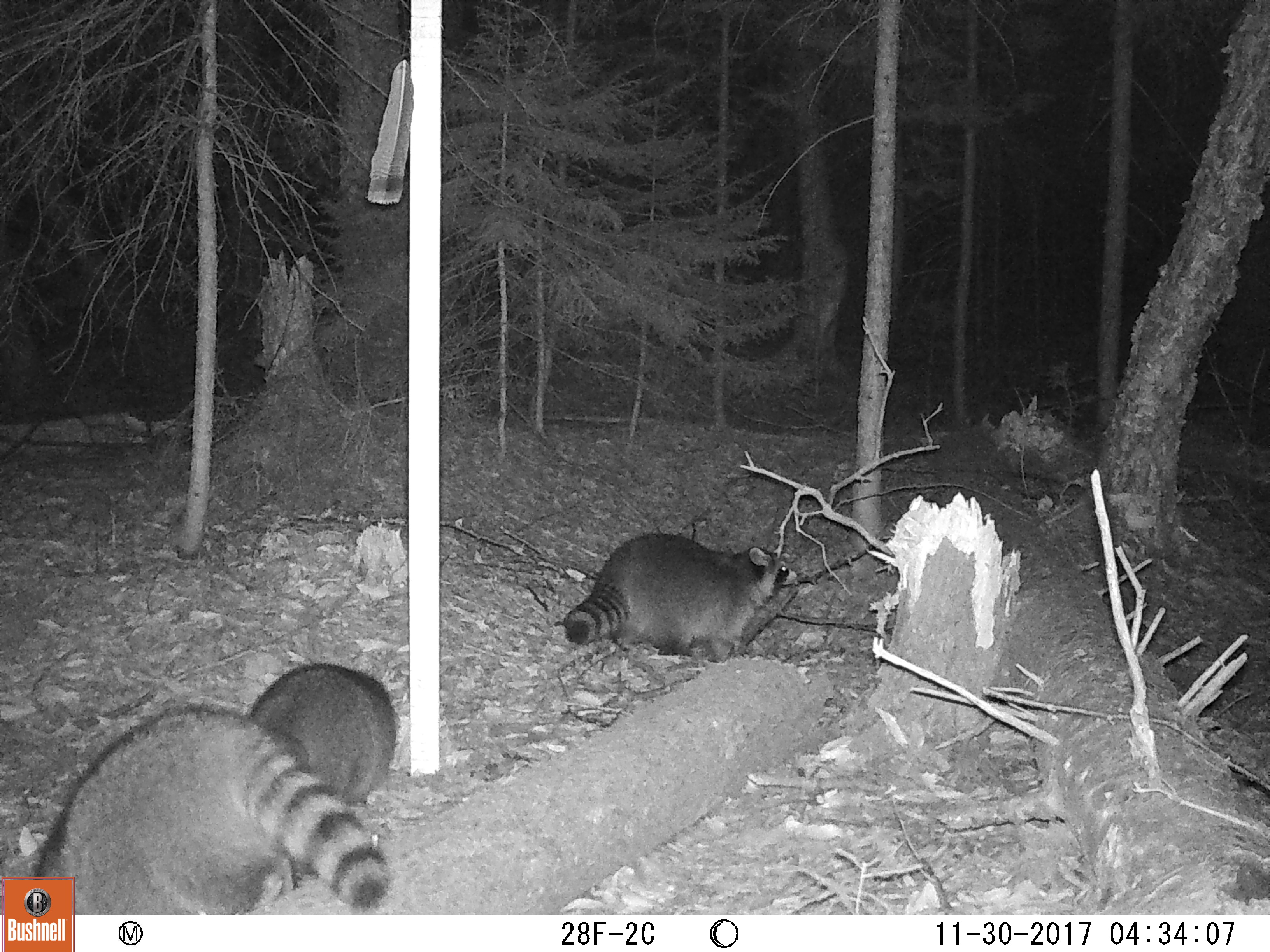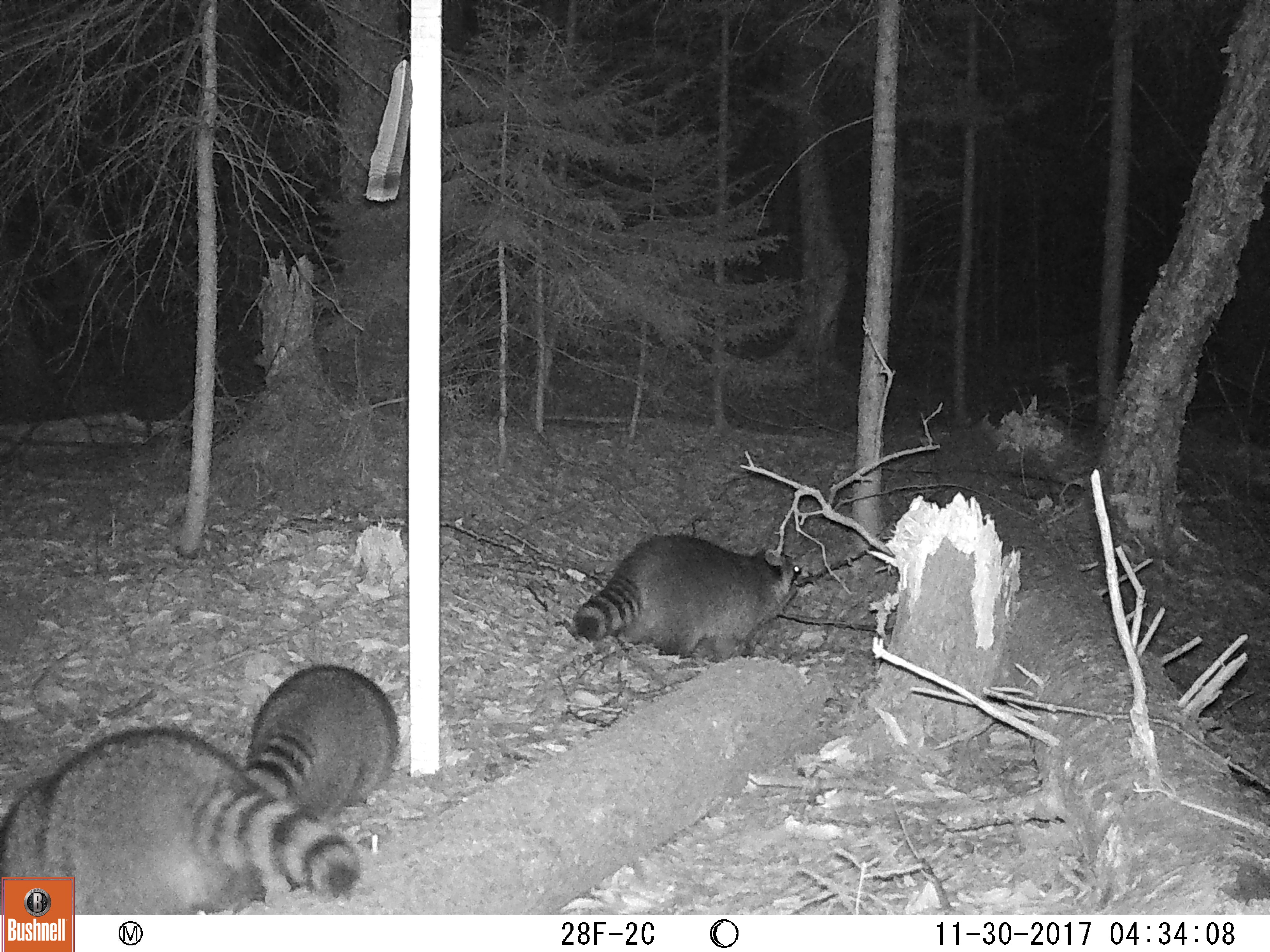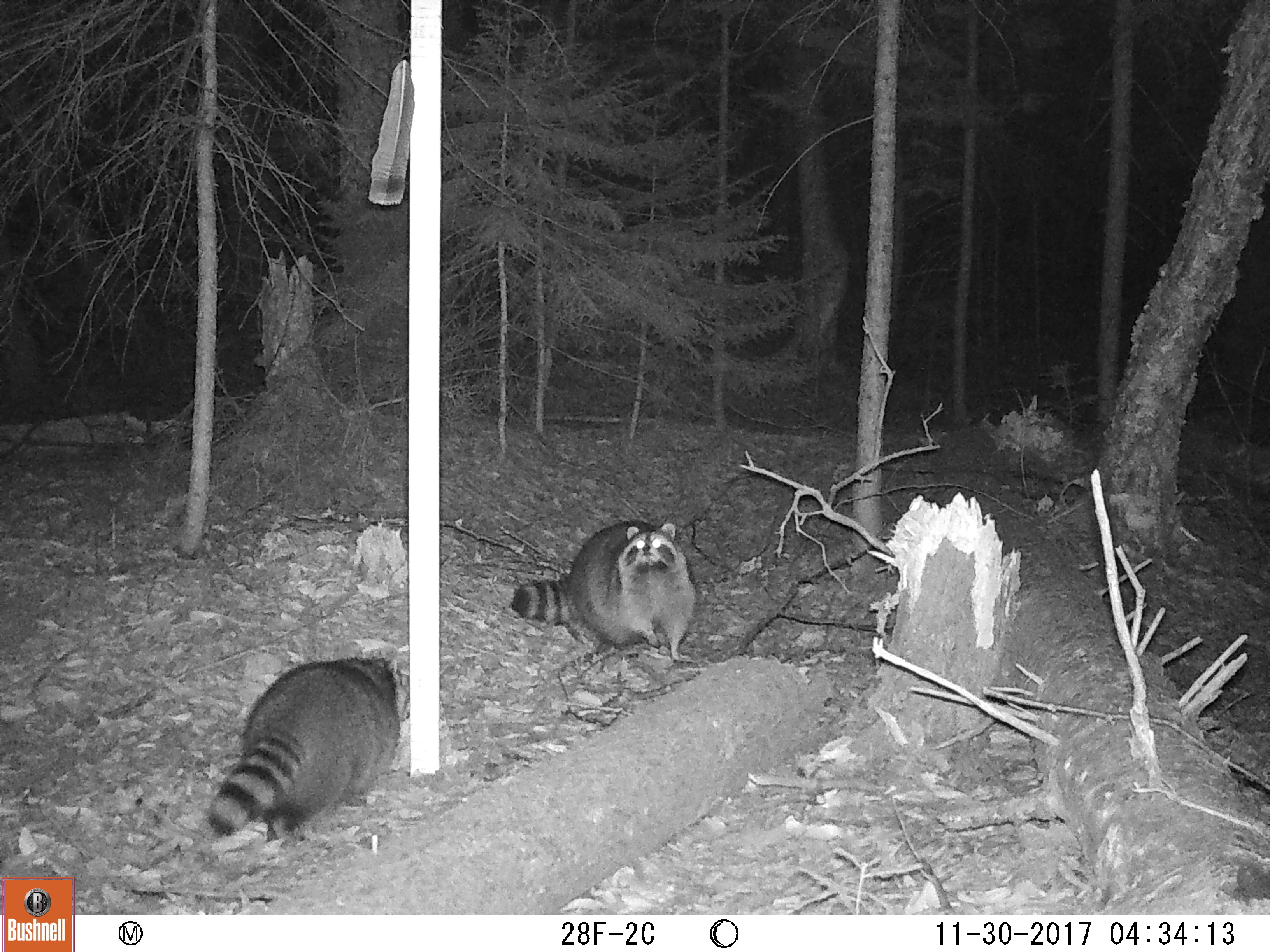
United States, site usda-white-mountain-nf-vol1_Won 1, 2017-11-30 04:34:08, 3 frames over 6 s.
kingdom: Animalia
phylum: Chordata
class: Mammalia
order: Carnivora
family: Procyonidae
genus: Procyon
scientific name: Procyon lotor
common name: raccoon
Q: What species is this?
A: Raccoon (Procyon lotor).